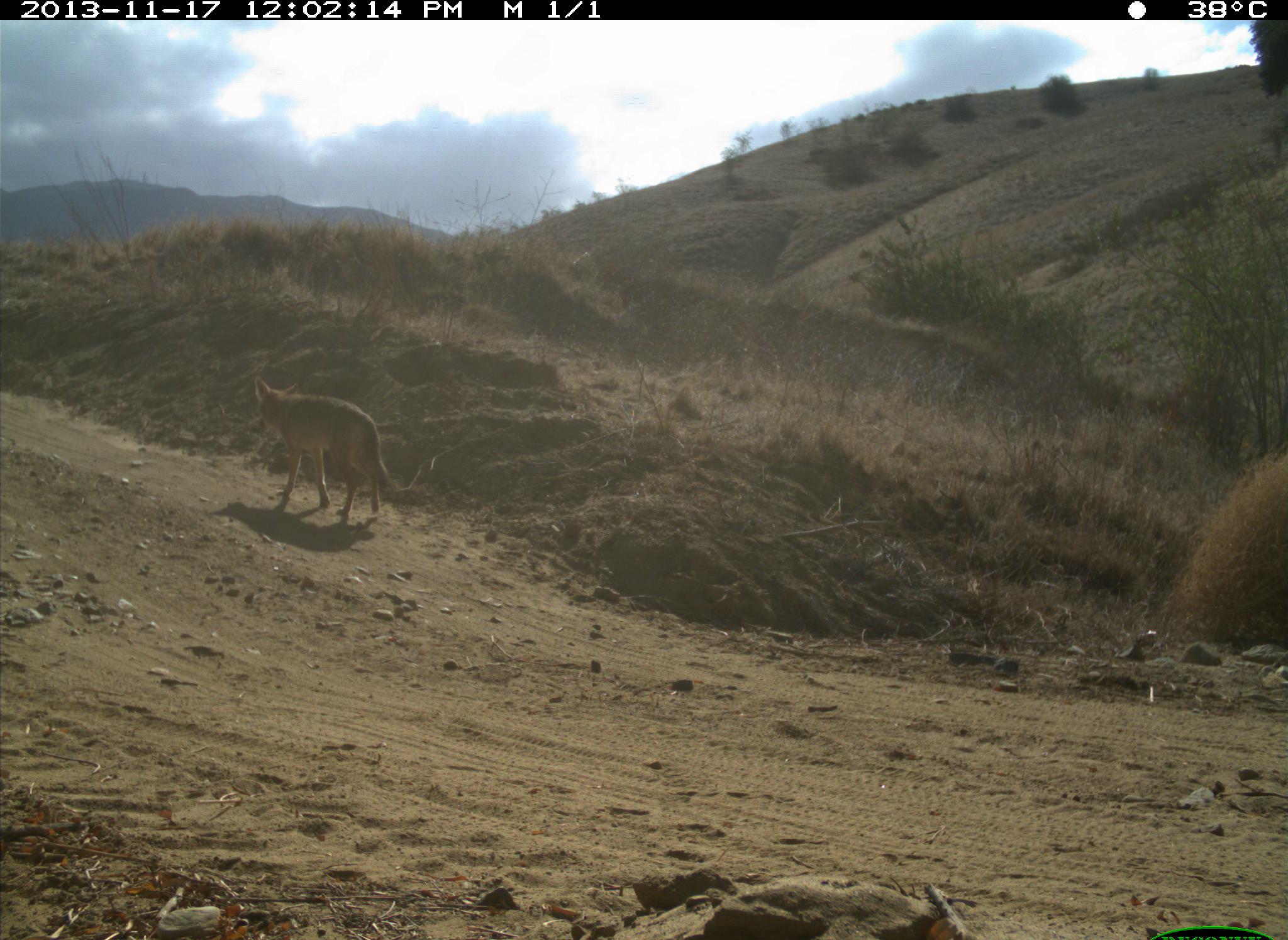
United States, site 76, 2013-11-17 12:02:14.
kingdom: Animalia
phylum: Chordata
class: Mammalia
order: Carnivora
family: Canidae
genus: Canis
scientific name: Canis familiaris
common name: domestic dog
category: dog